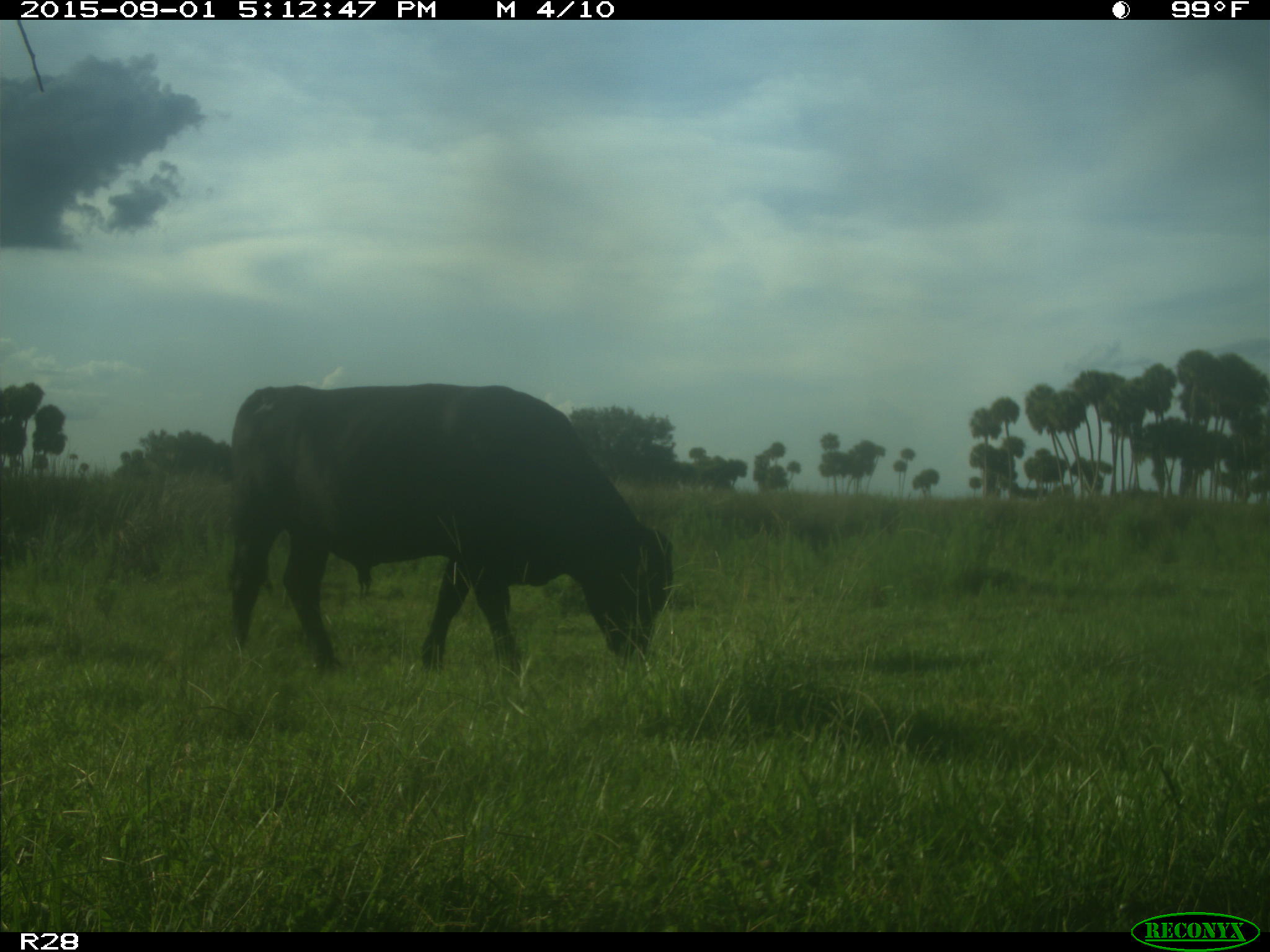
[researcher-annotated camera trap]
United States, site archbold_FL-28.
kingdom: Animalia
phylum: Chordata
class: Mammalia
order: Artiodactyla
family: Bovidae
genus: Bos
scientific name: Bos taurus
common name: domestic cow